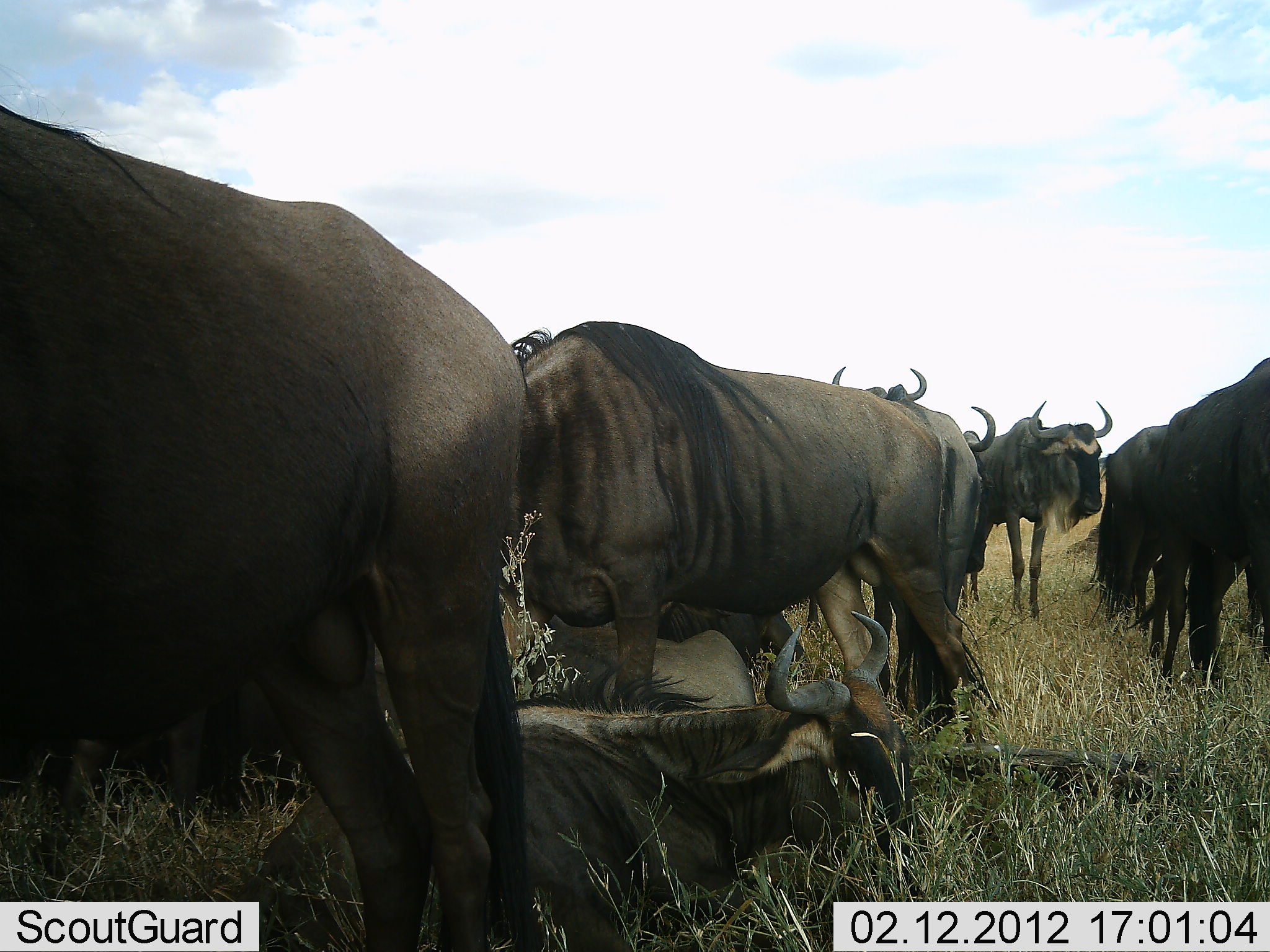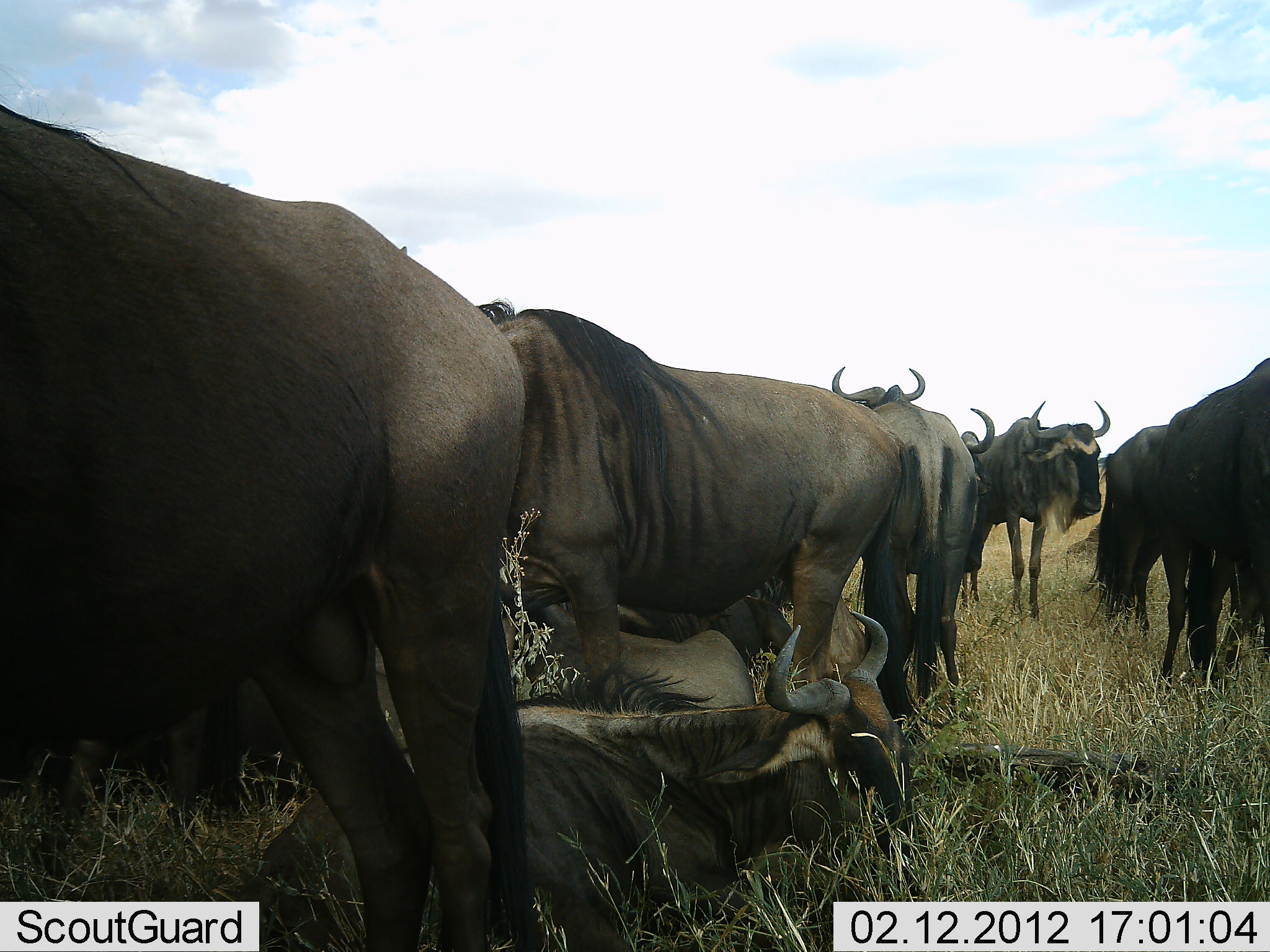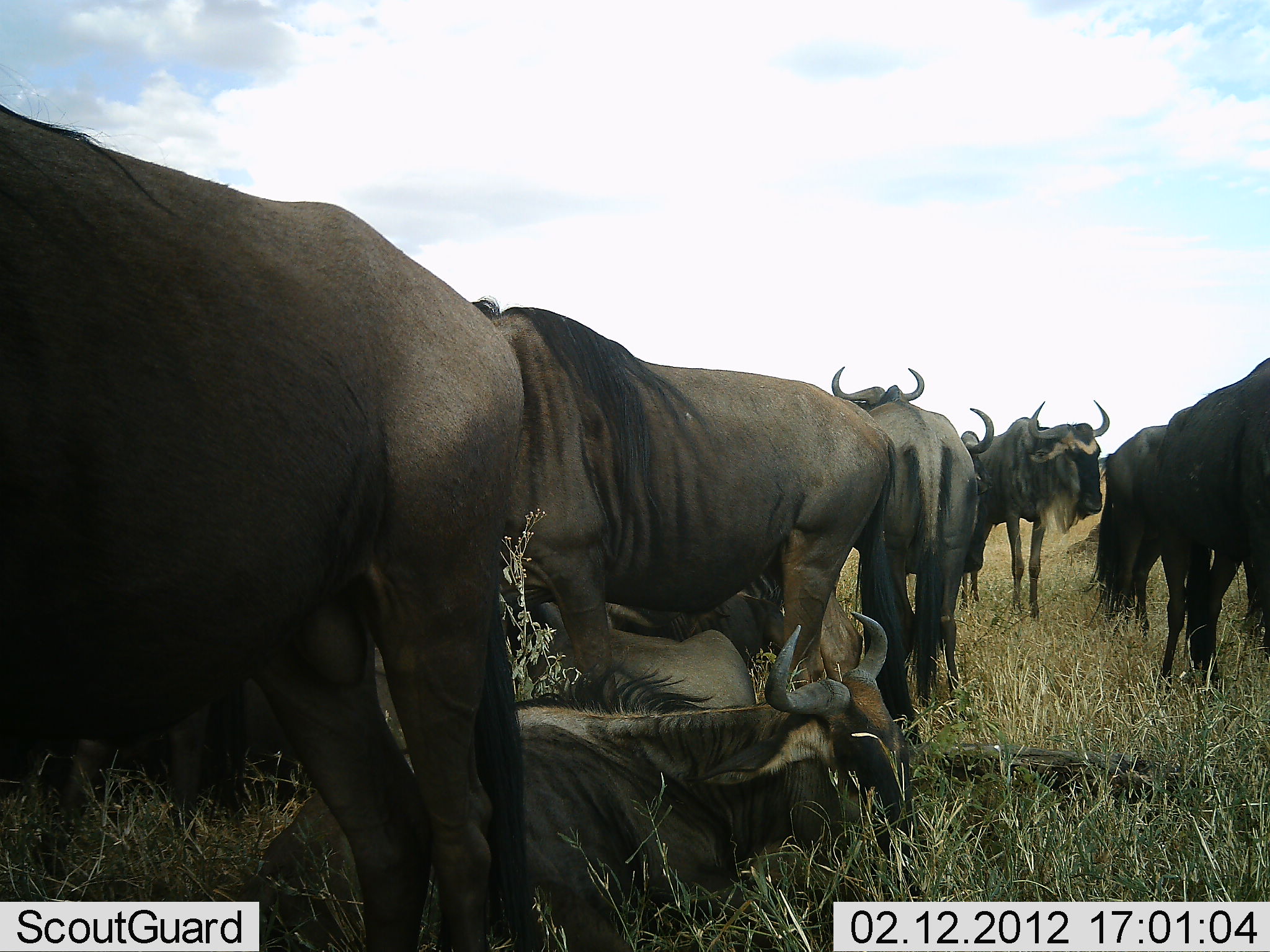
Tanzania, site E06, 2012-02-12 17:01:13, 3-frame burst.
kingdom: Animalia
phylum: Chordata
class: Mammalia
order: Artiodactyla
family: Bovidae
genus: Connochaetes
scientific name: Connochaetes taurinus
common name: blue wildebeest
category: wildebeest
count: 10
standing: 90%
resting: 90%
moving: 10%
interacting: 10%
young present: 0%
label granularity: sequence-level